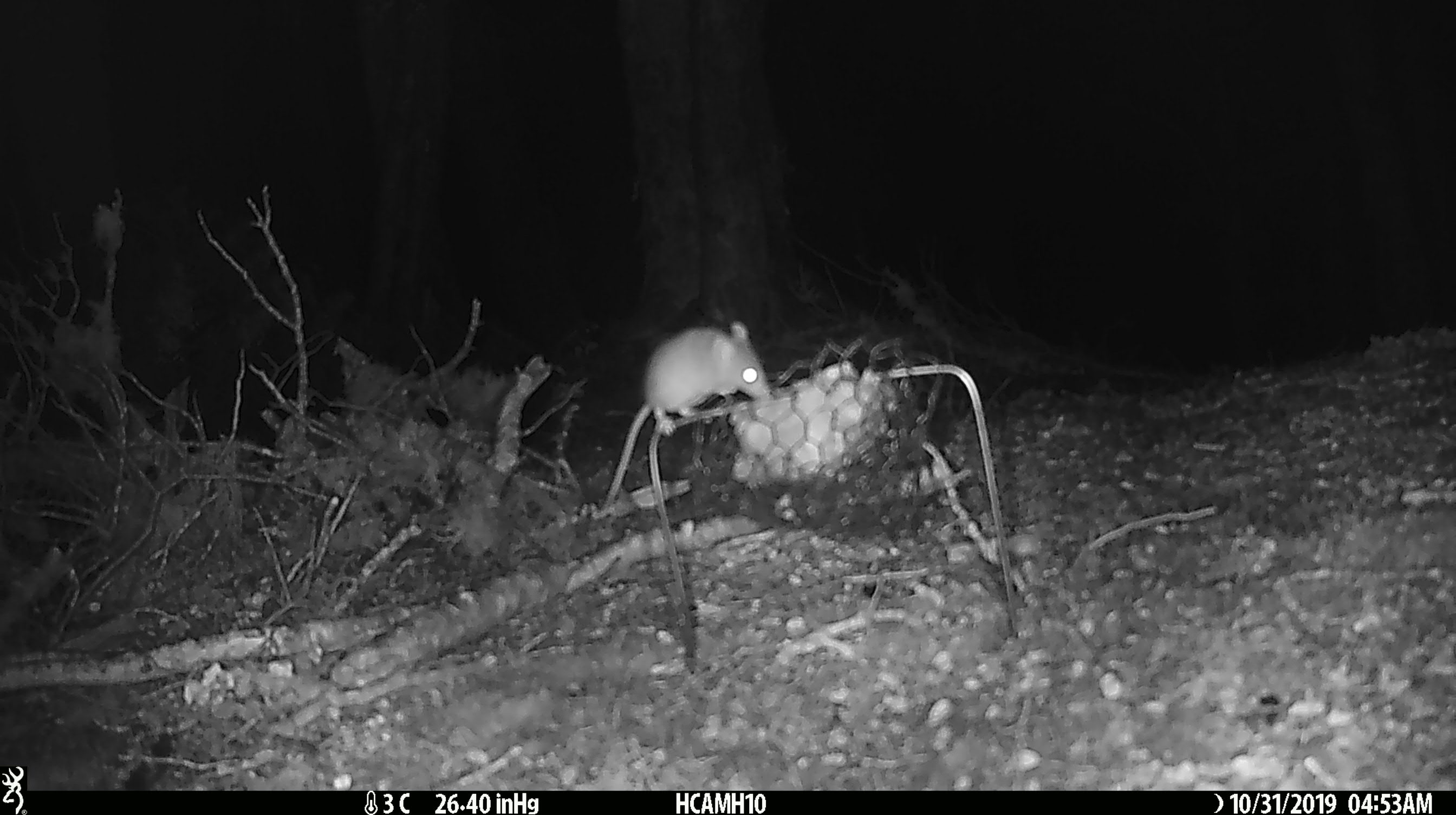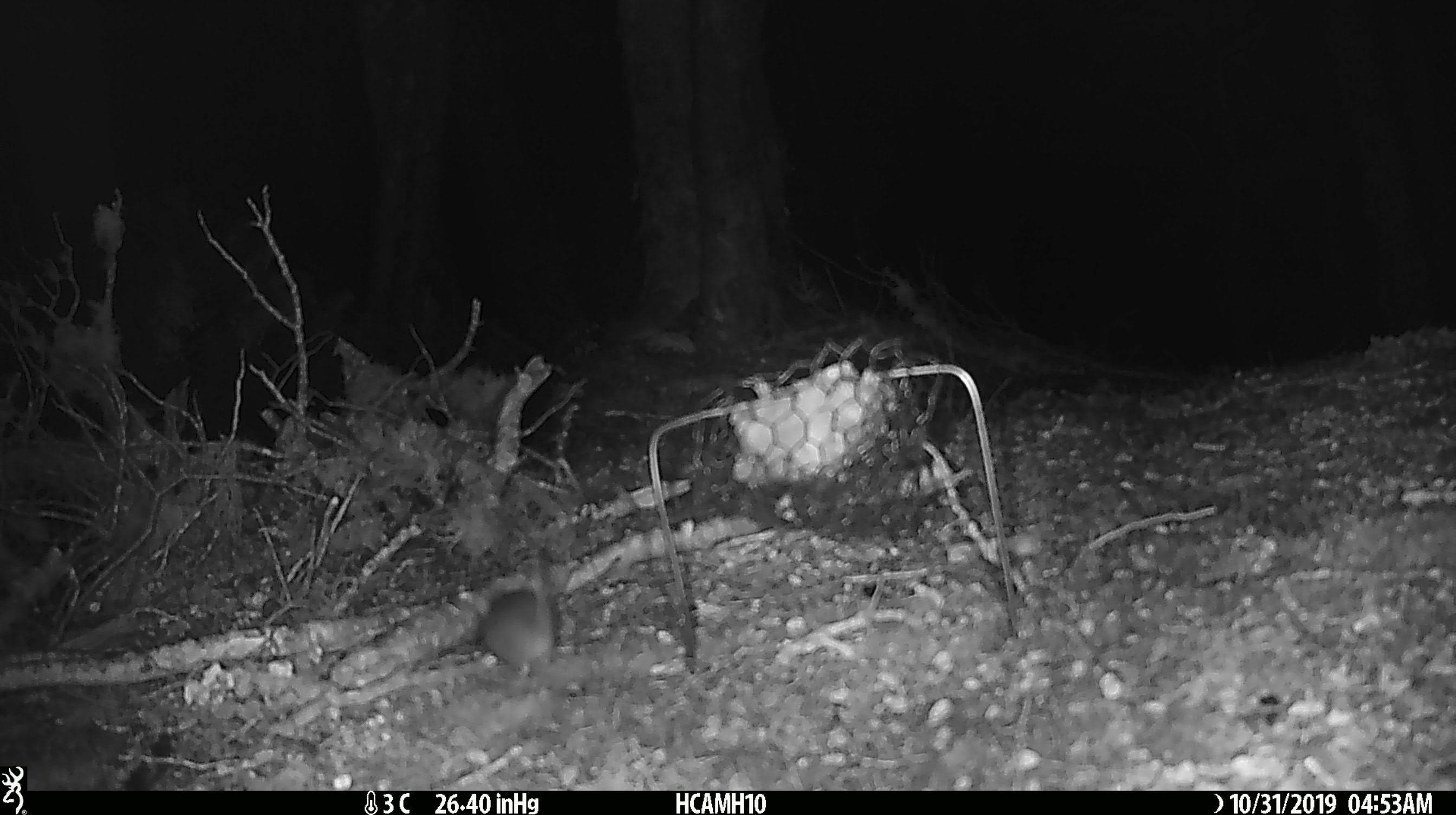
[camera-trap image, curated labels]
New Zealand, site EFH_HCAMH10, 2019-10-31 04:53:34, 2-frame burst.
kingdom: Animalia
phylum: Chordata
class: Mammalia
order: Rodentia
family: Muridae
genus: Mus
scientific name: Mus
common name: mouse